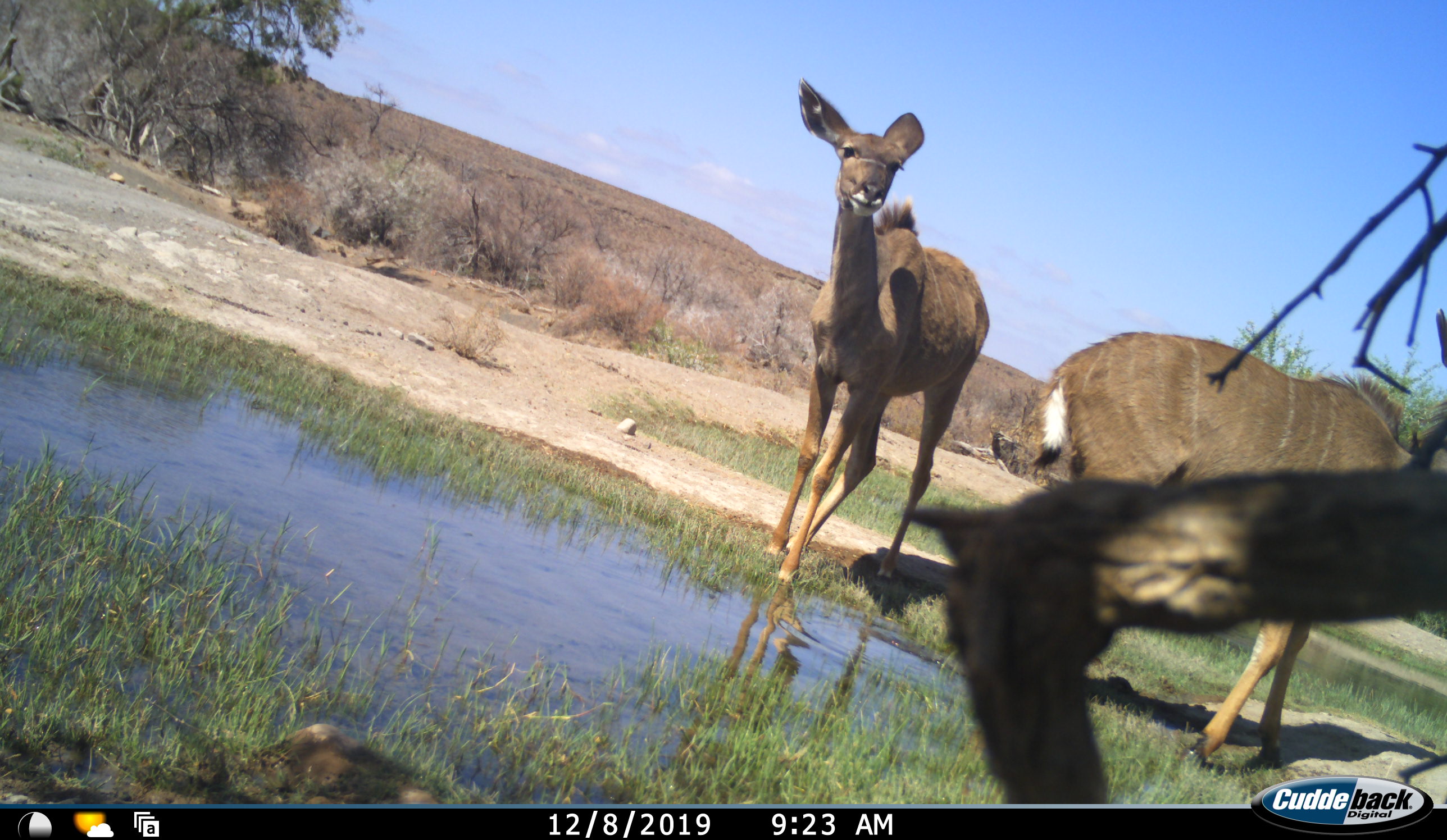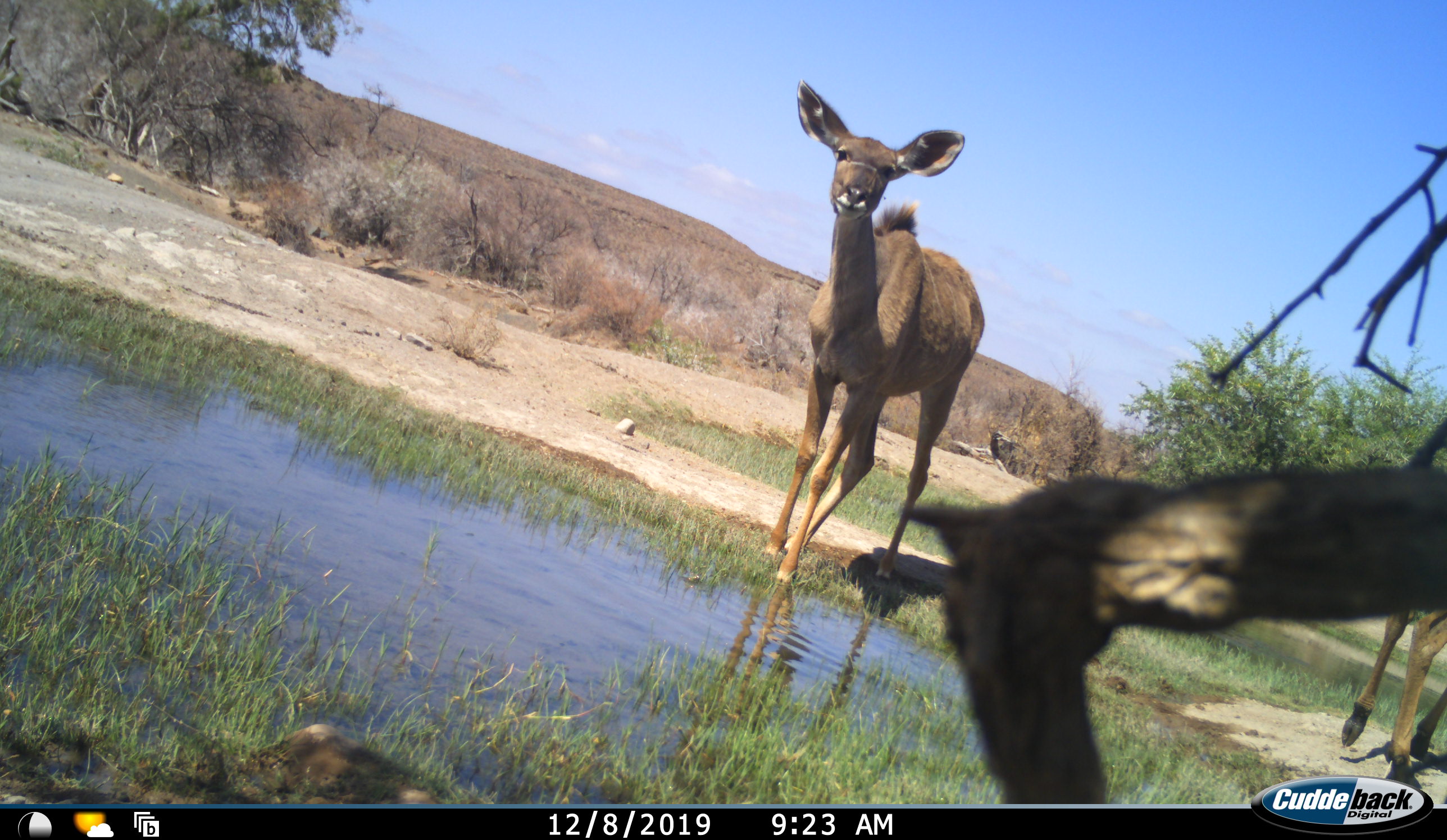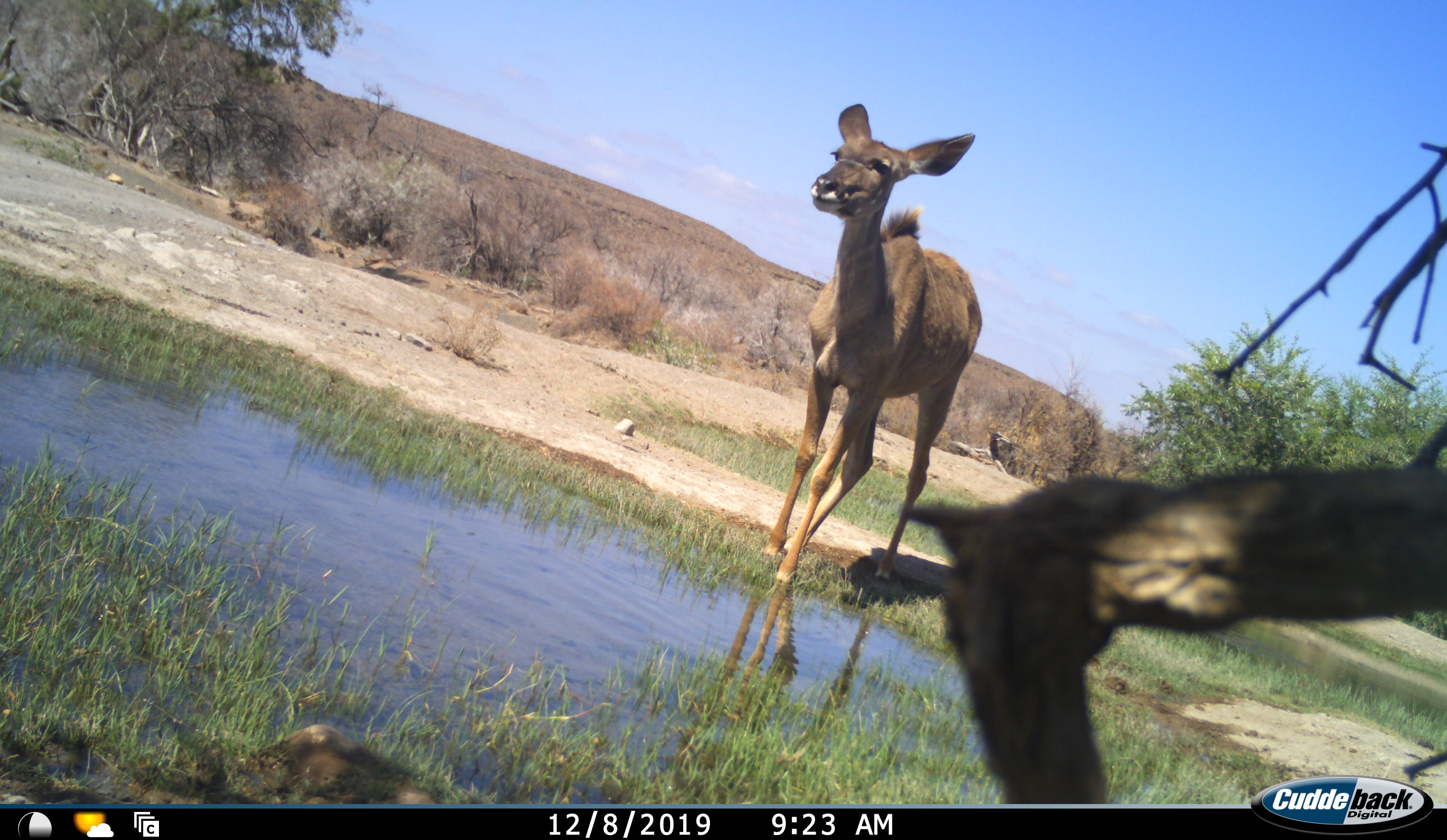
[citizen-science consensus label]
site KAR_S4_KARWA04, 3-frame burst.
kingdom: Animalia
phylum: Chordata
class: Mammalia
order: Artiodactyla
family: Bovidae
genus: Tragelaphus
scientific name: Tragelaphus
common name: kudu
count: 2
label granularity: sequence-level